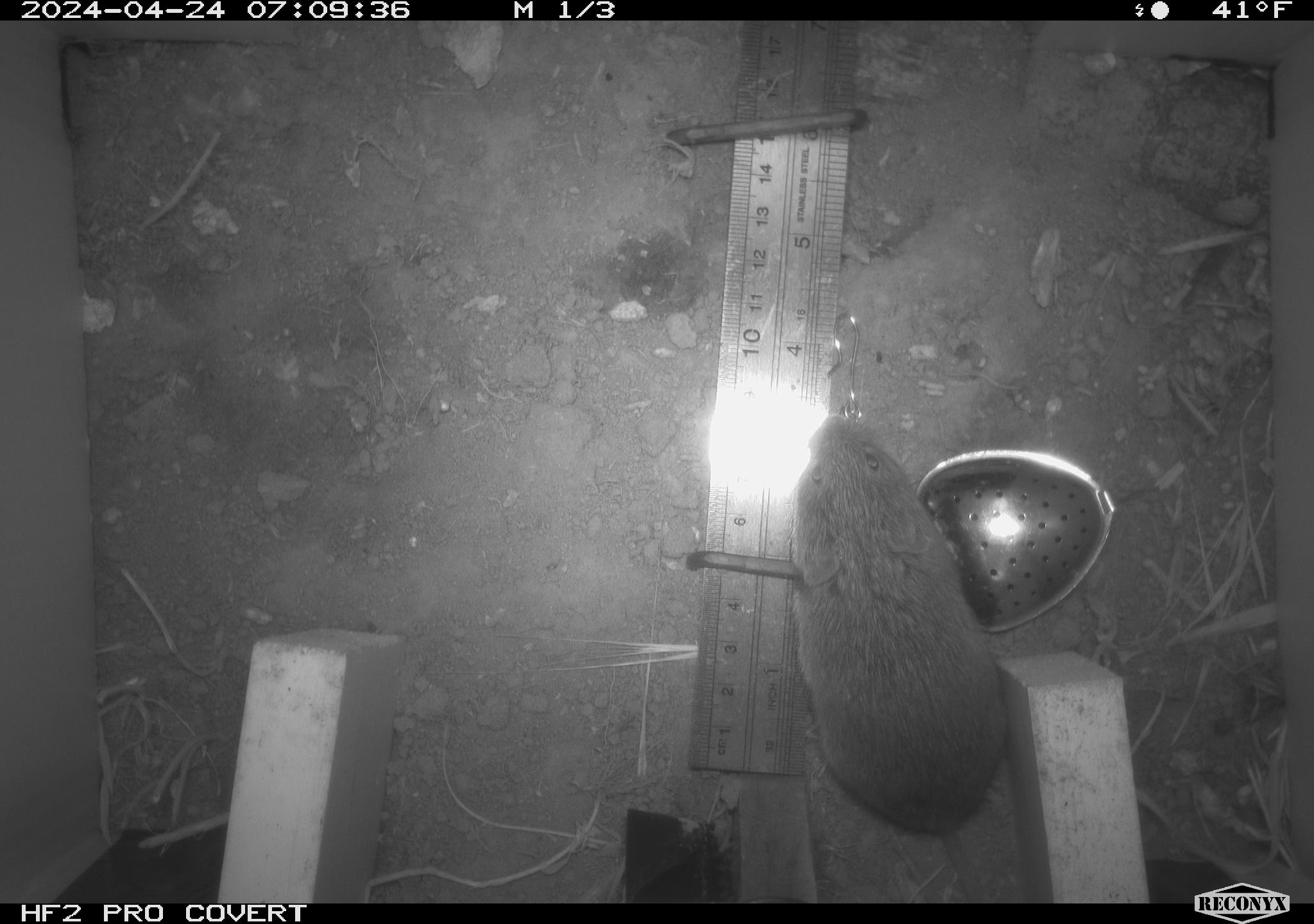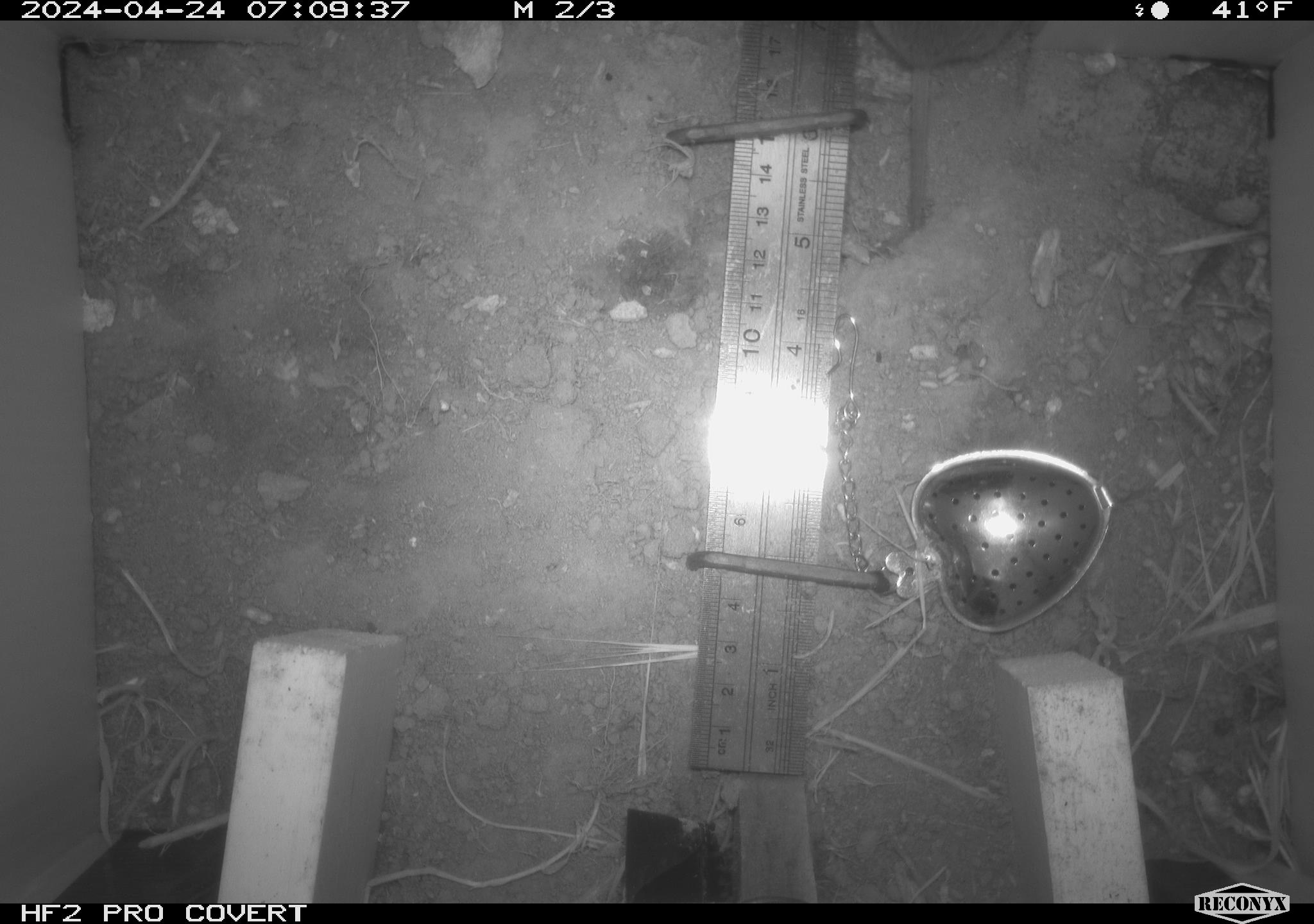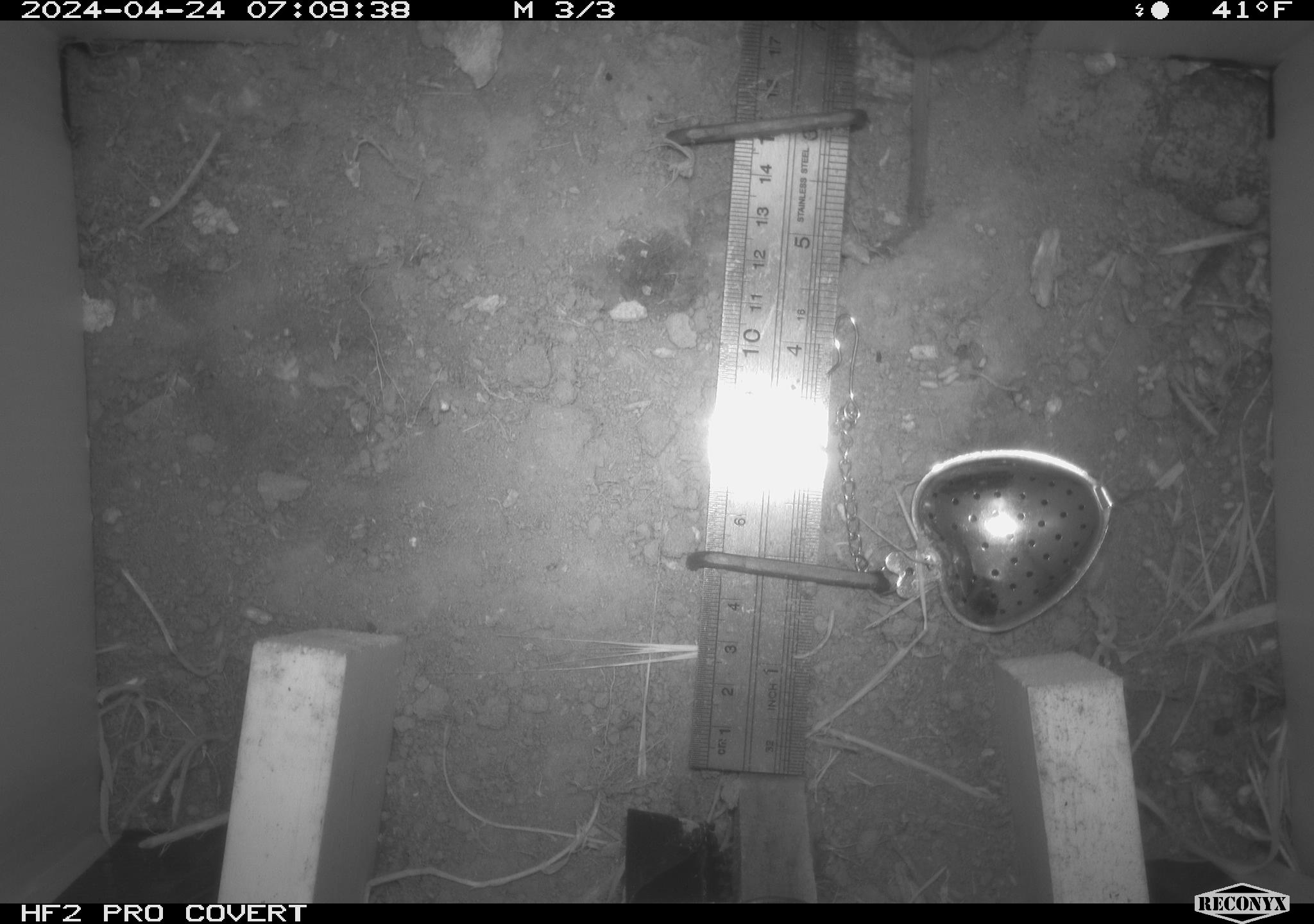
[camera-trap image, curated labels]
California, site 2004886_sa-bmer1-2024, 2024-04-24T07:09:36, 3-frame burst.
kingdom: Animalia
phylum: Chordata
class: Mammalia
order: Rodentia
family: Cricetidae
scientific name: Arvicolinae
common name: voles, lemmings, and muskrats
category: arvicolinae subfamily